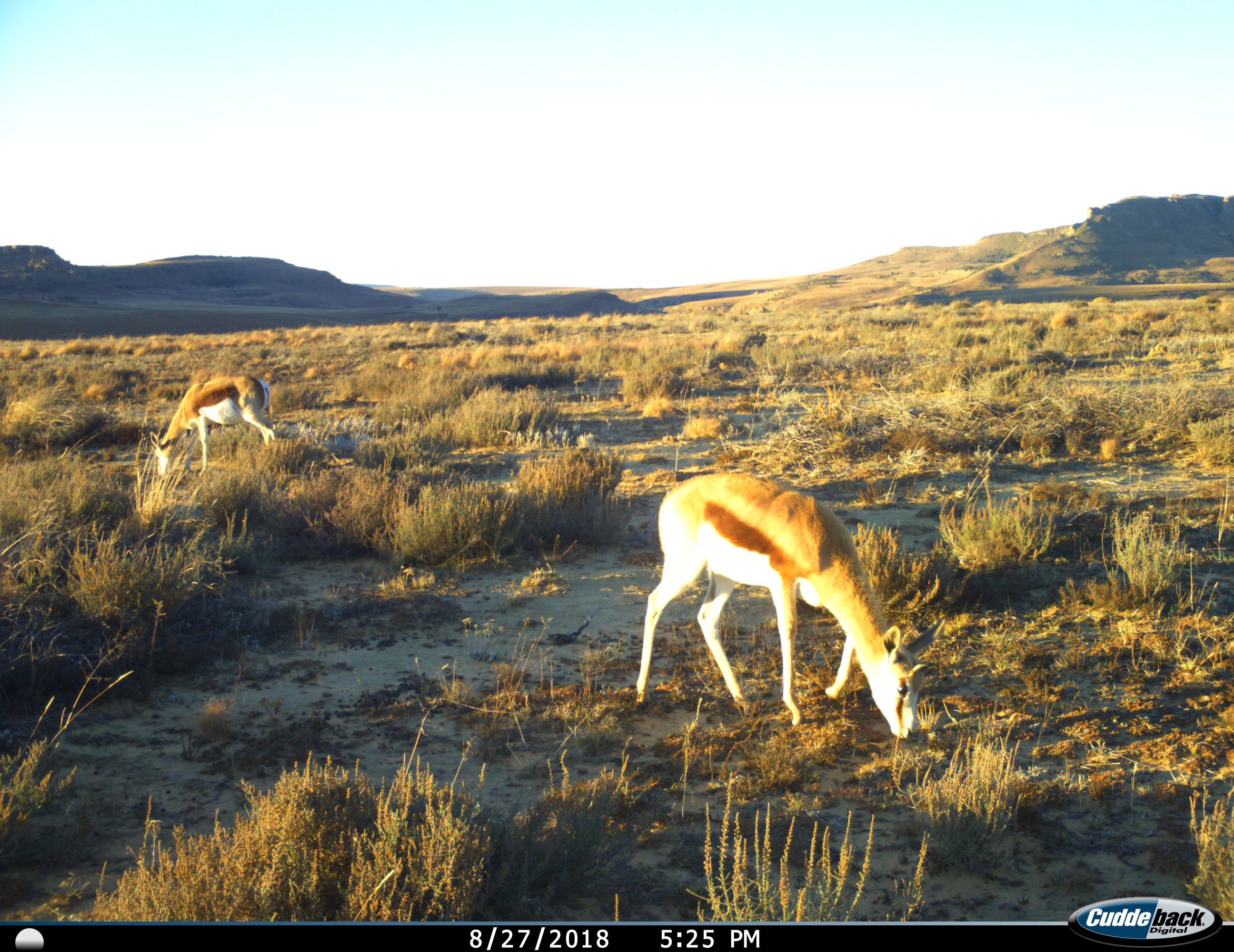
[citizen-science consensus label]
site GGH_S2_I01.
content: unidentified animal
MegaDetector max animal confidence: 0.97